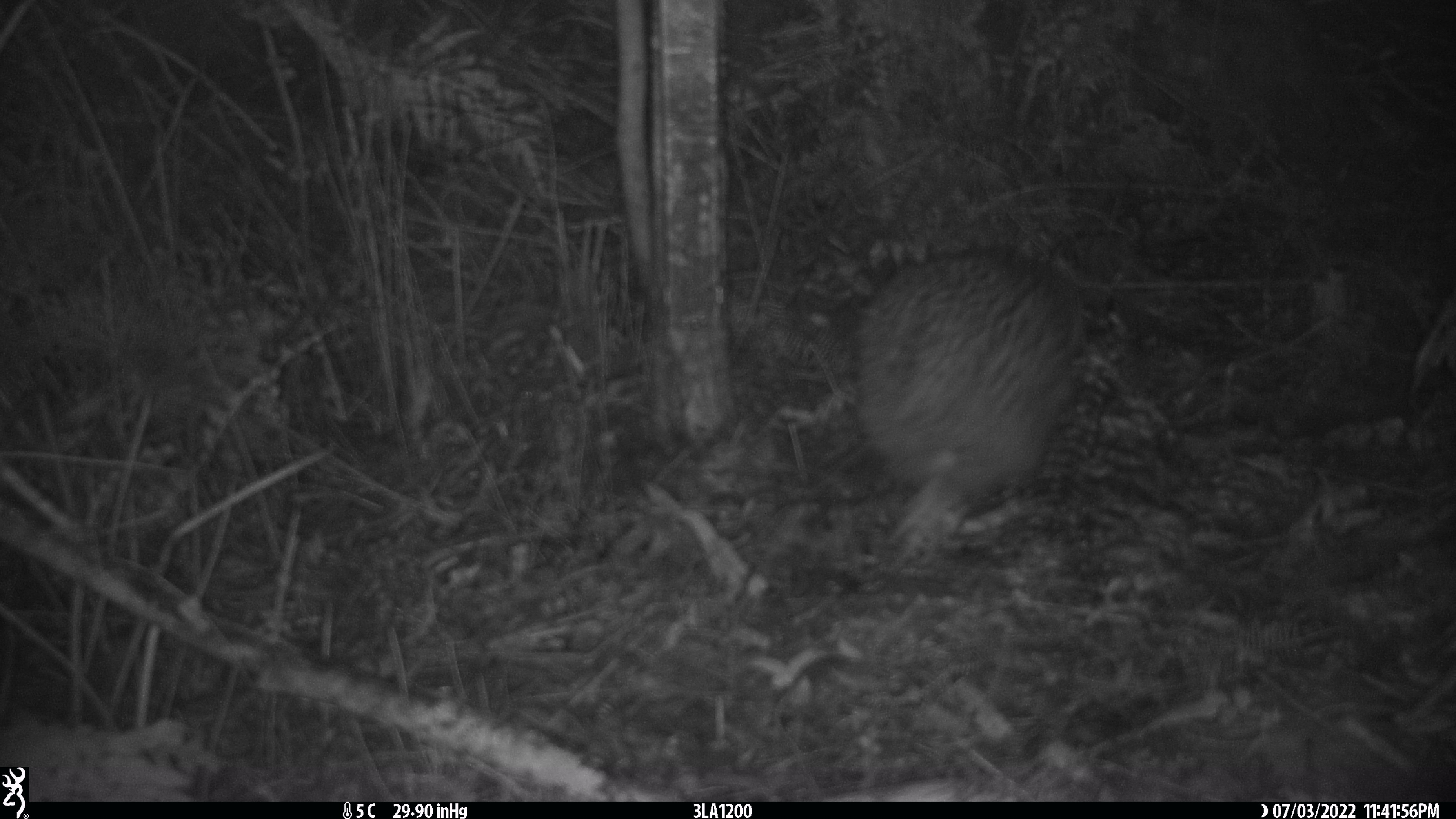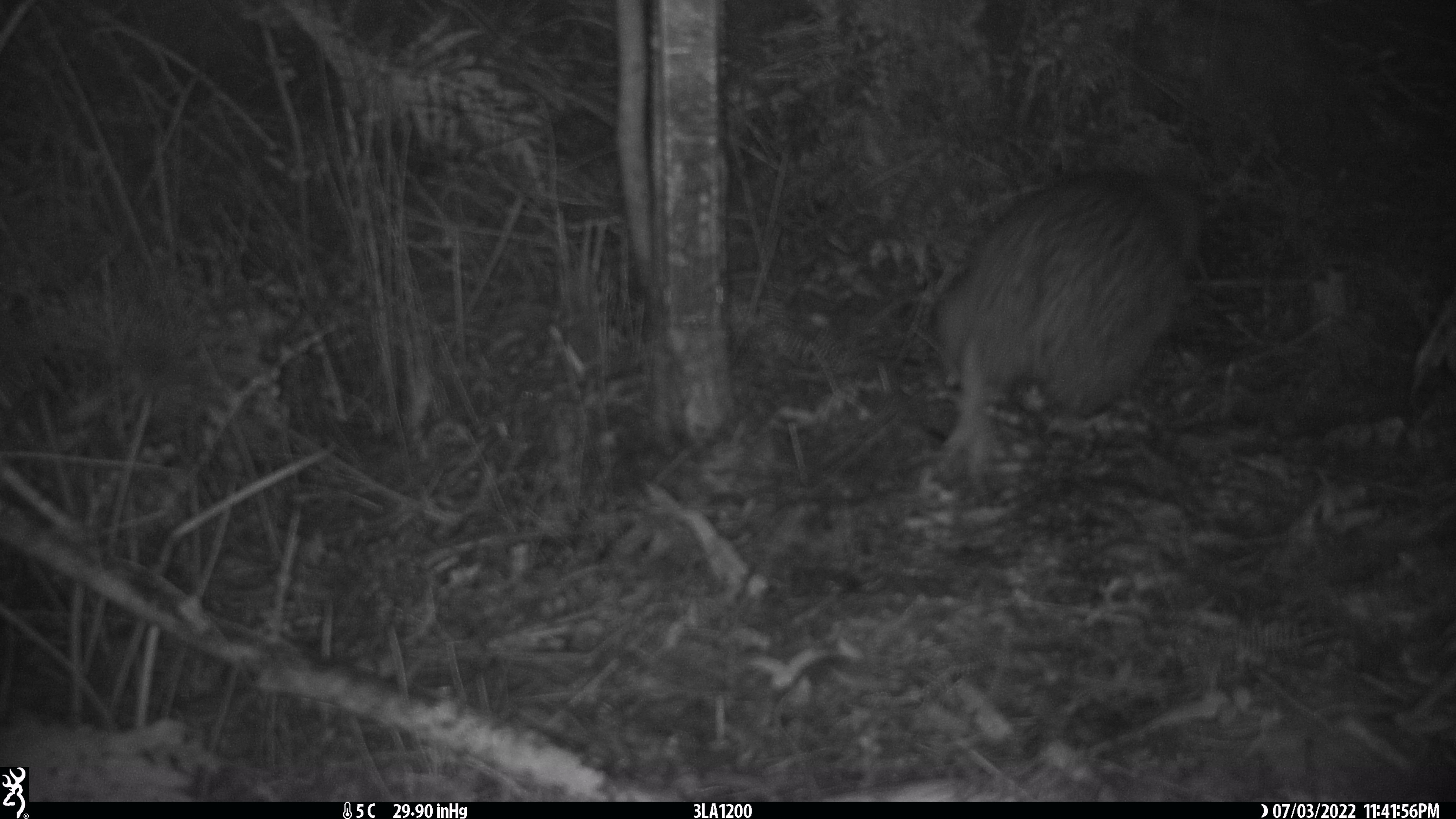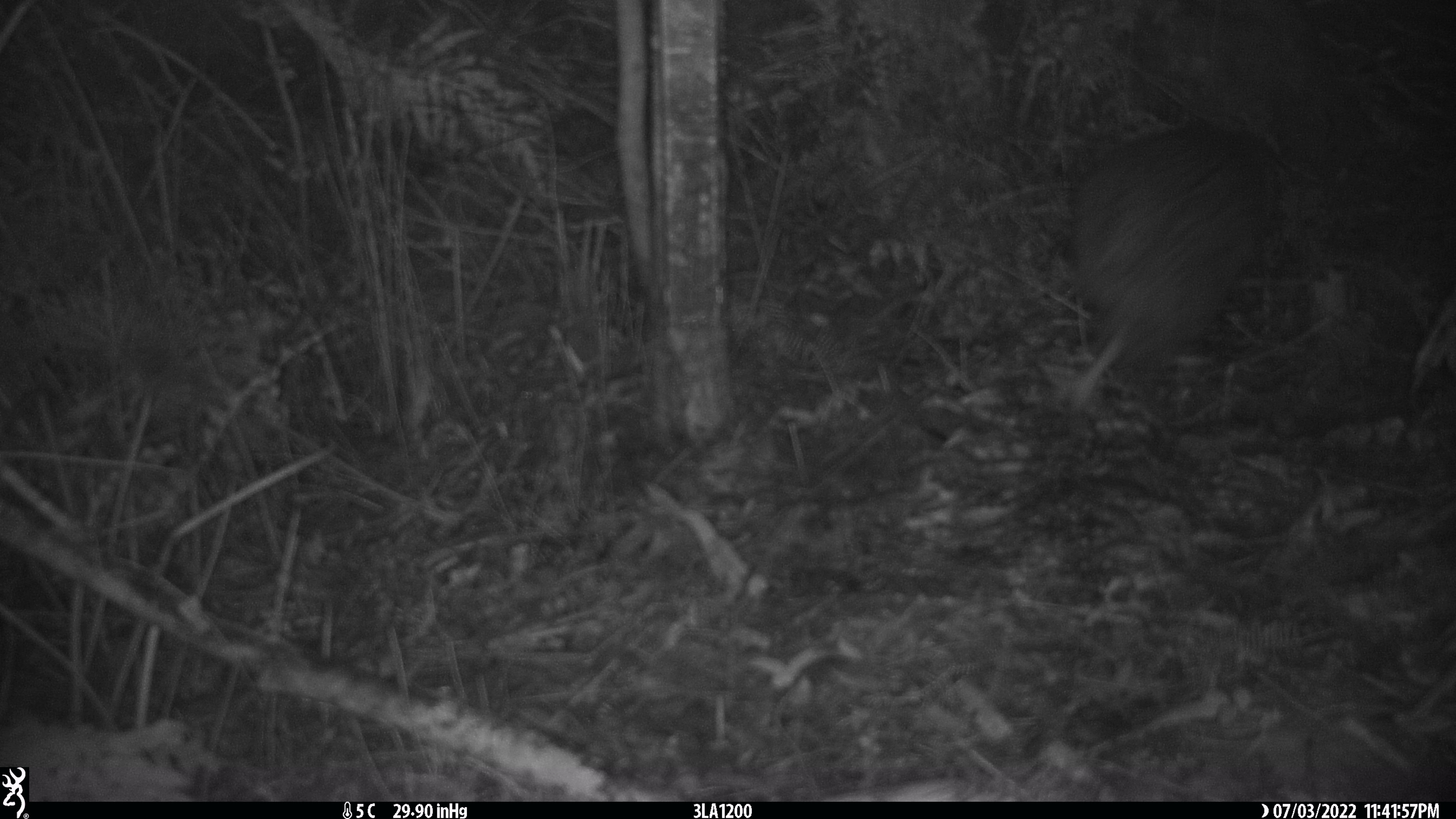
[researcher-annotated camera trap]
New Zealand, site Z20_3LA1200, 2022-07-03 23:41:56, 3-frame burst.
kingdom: Animalia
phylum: Chordata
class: Aves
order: Apterygiformes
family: Apterygidae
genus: Apteryx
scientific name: Apteryx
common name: kiwi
Kiwi (Apteryx).